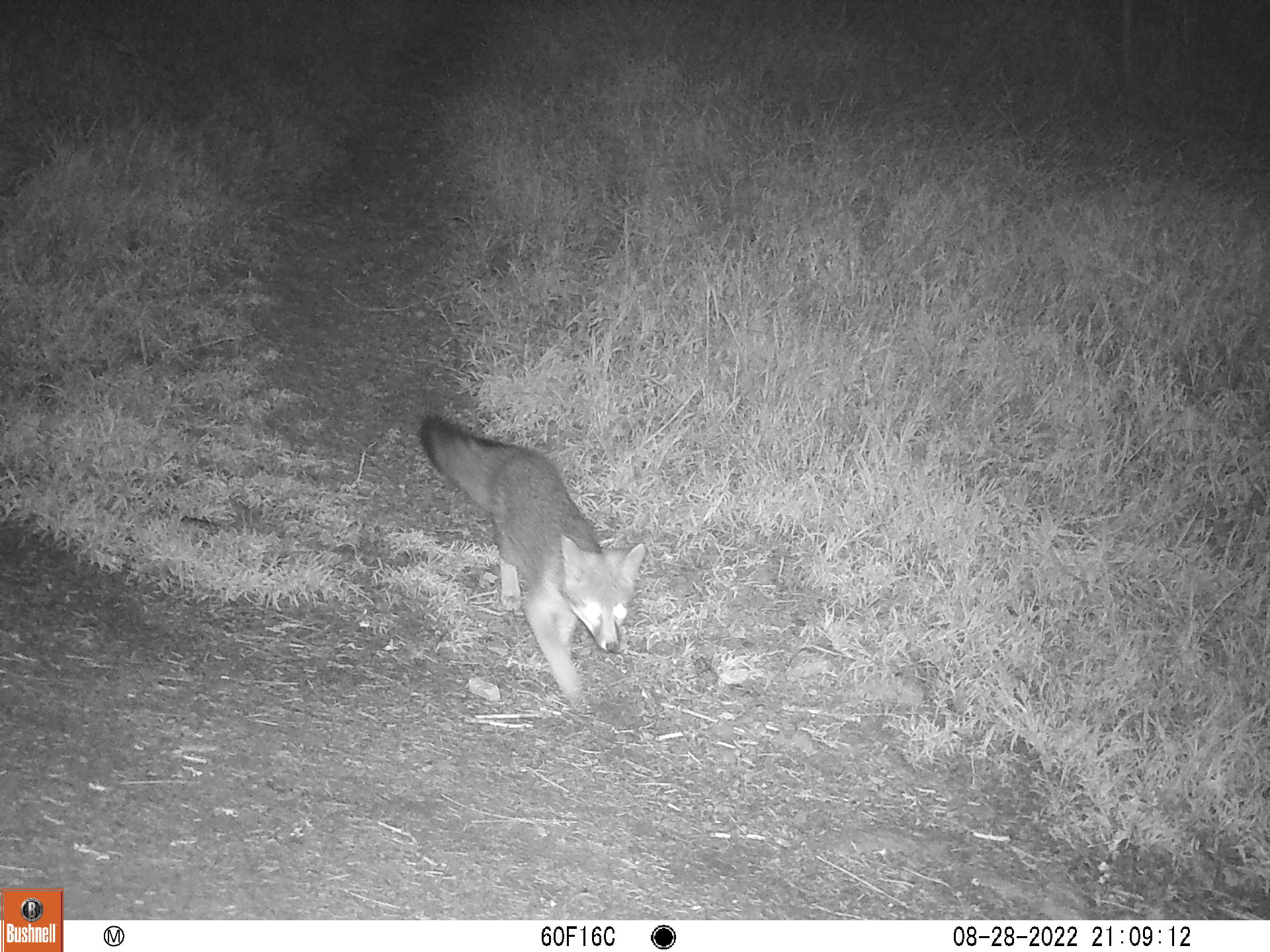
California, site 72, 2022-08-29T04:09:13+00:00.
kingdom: Animalia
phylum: Chordata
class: Mammalia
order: Carnivora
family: Canidae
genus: Urocyon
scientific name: Urocyon cinereoargenteus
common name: gray fox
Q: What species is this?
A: Gray fox (Urocyon cinereoargenteus).